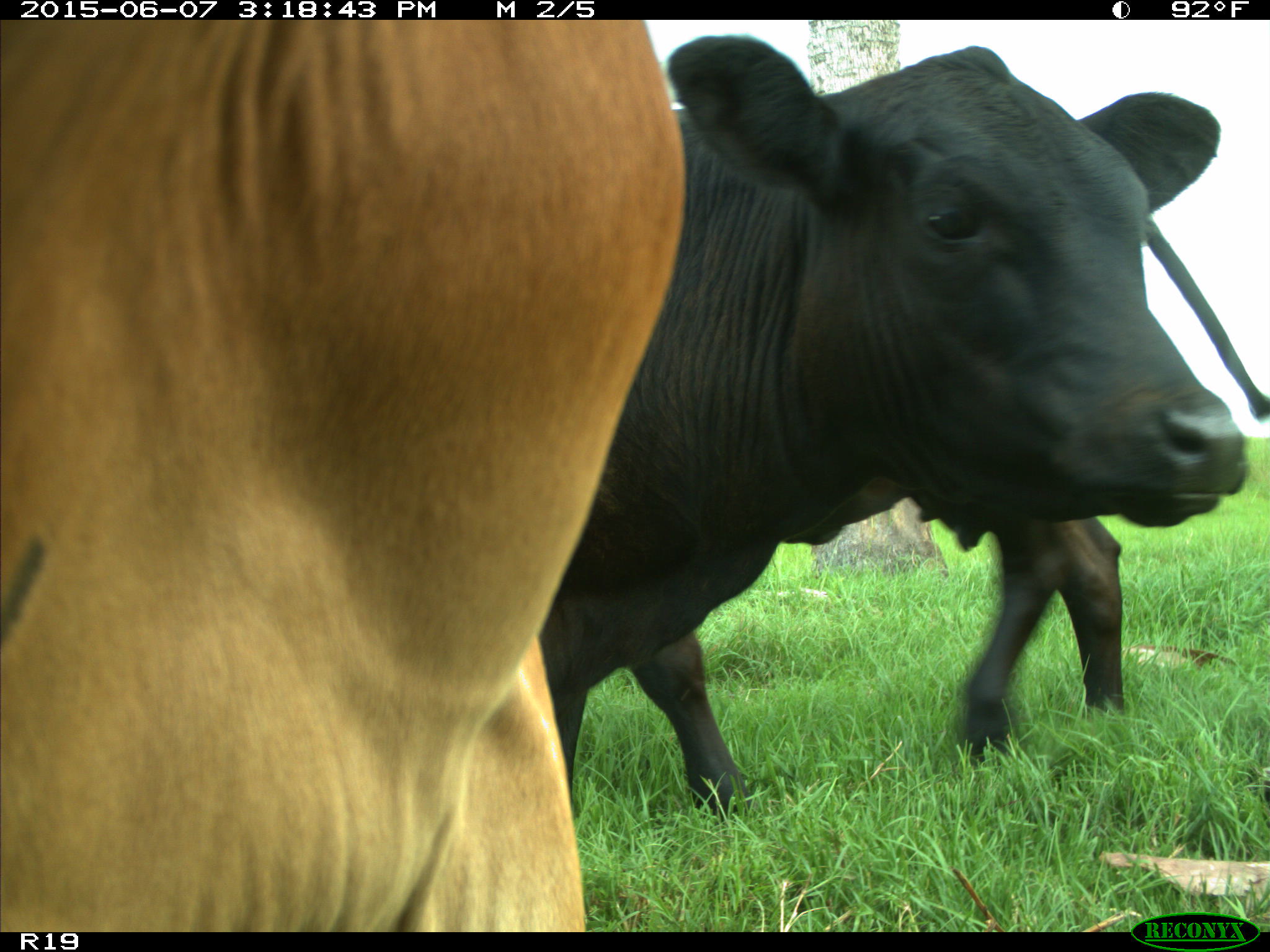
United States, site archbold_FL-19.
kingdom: Animalia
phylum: Chordata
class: Mammalia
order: Artiodactyla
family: Bovidae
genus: Bos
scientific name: Bos taurus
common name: domestic cow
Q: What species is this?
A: Bos taurus (domestic cow).